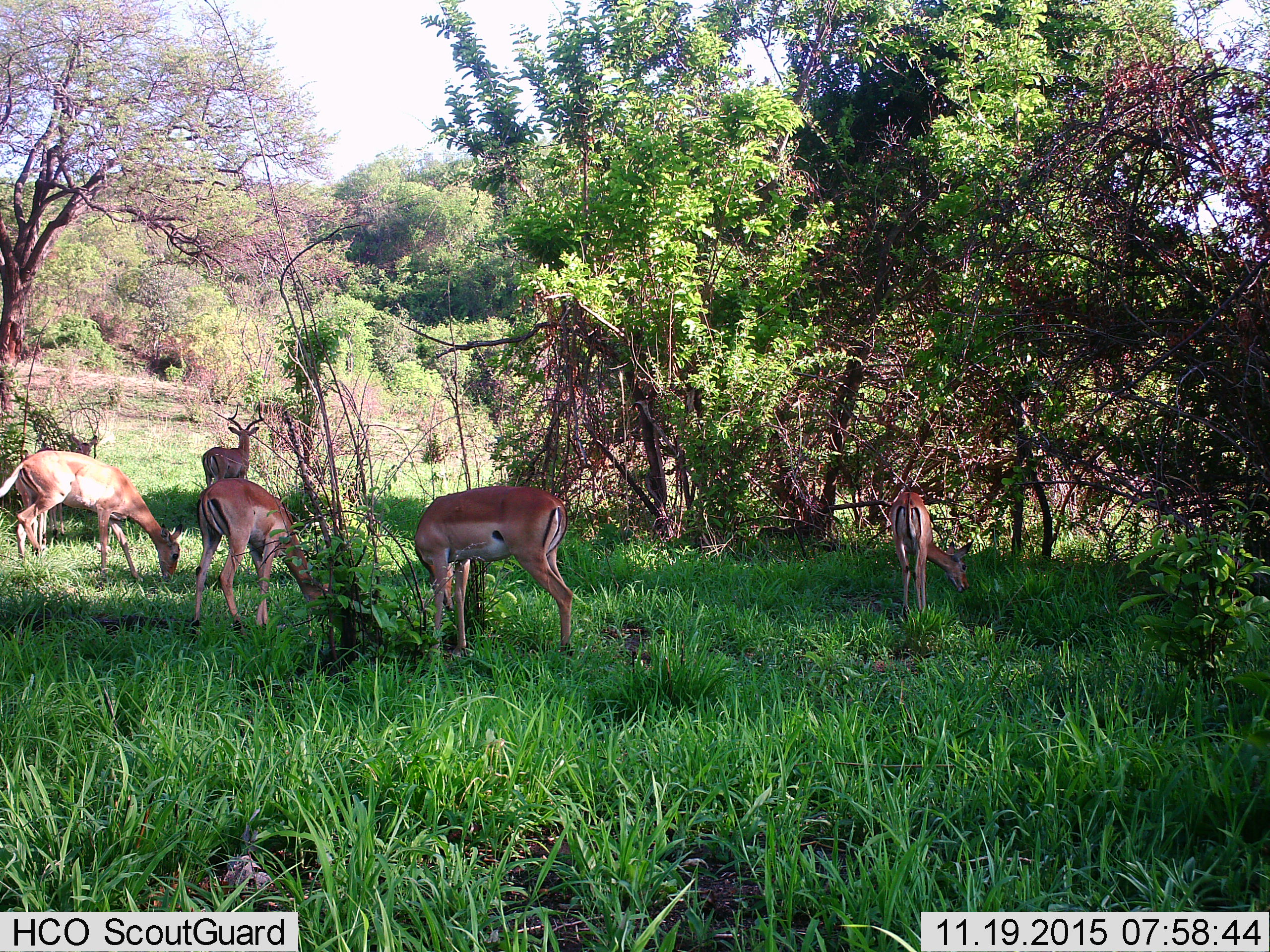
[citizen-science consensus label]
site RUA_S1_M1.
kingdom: Animalia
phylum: Chordata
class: Mammalia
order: Artiodactyla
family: Bovidae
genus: Aepyceros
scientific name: Aepyceros melampus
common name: impala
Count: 6.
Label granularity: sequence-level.